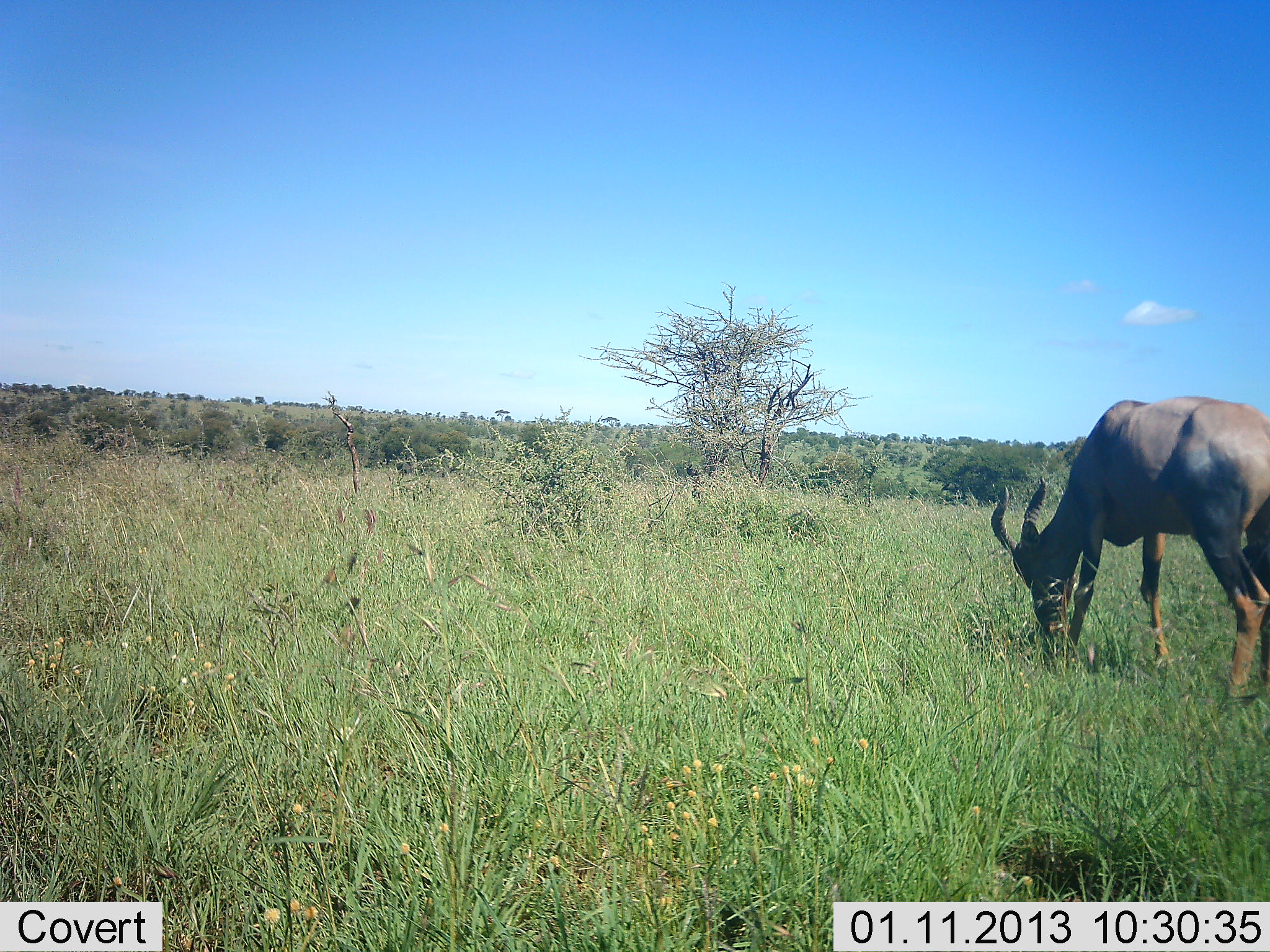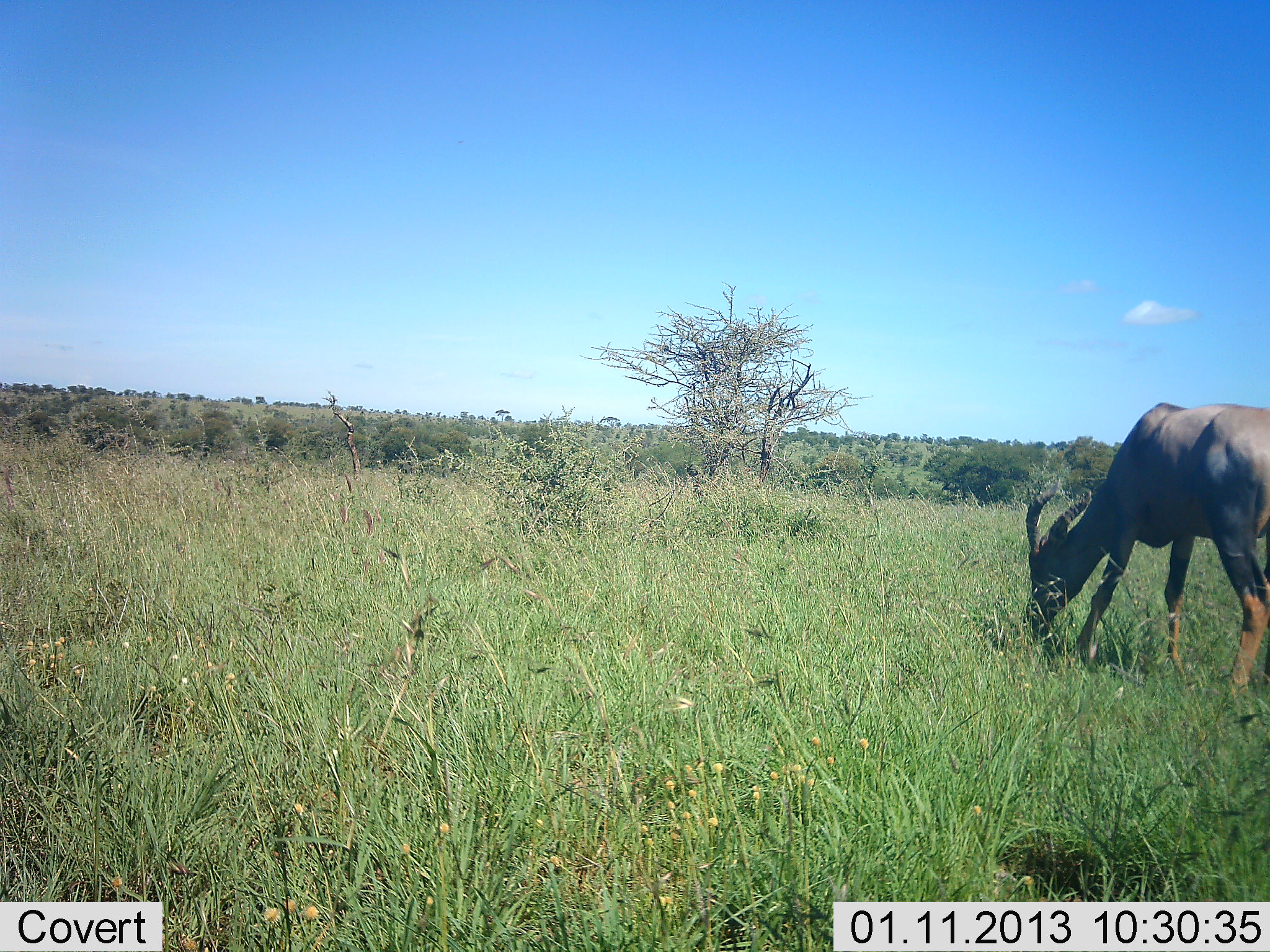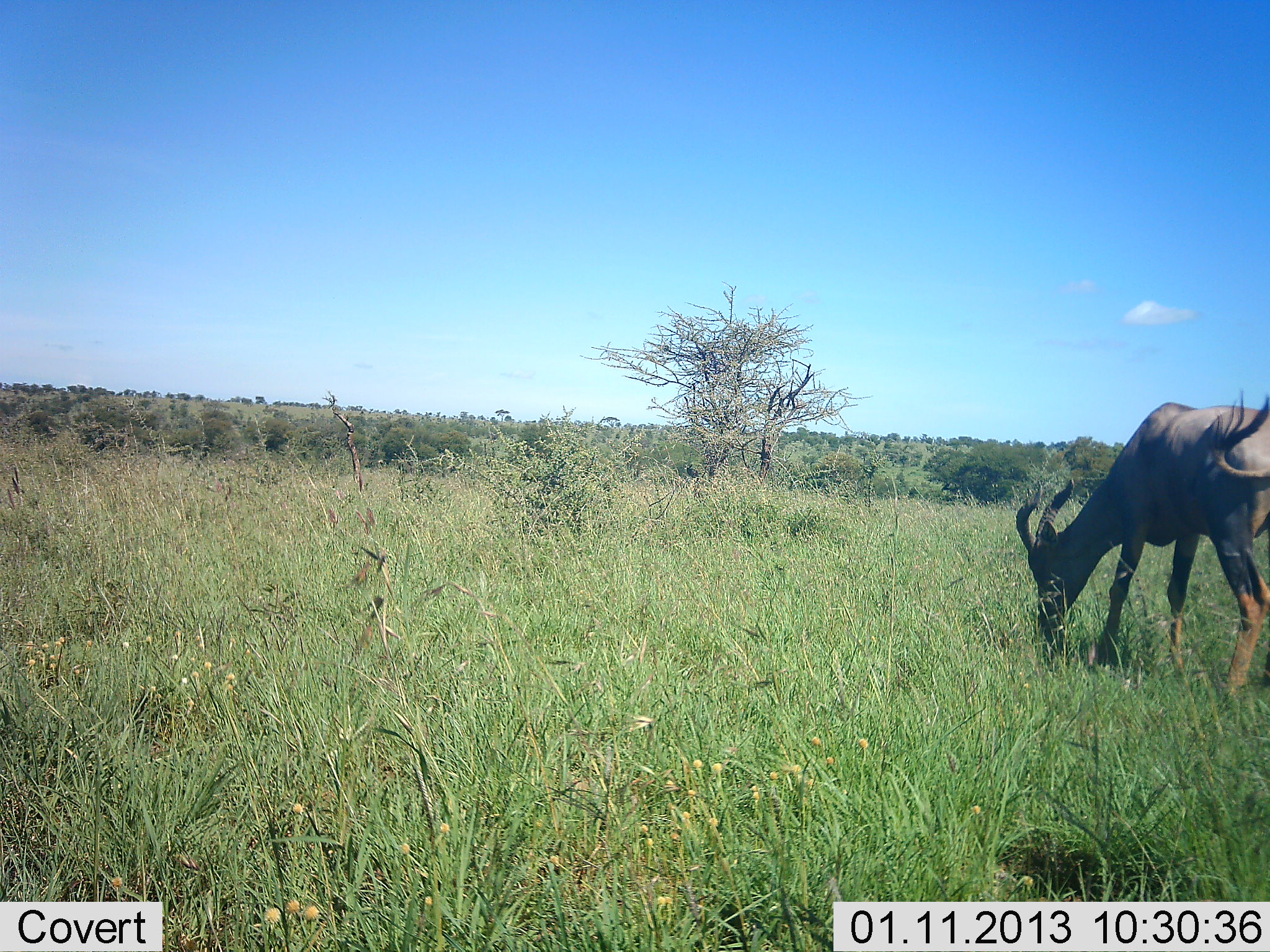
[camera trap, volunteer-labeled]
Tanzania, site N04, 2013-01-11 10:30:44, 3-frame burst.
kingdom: Animalia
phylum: Chordata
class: Mammalia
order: Artiodactyla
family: Bovidae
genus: Damaliscus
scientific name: Damaliscus lunatus jimela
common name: topi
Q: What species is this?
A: Topi (Damaliscus lunatus jimela).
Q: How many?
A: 1.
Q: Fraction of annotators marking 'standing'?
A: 43%.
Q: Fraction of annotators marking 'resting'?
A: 0%.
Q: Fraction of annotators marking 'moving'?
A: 0%.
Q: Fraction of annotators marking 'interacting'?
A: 0%.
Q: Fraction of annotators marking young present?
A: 0%.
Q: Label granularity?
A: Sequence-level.